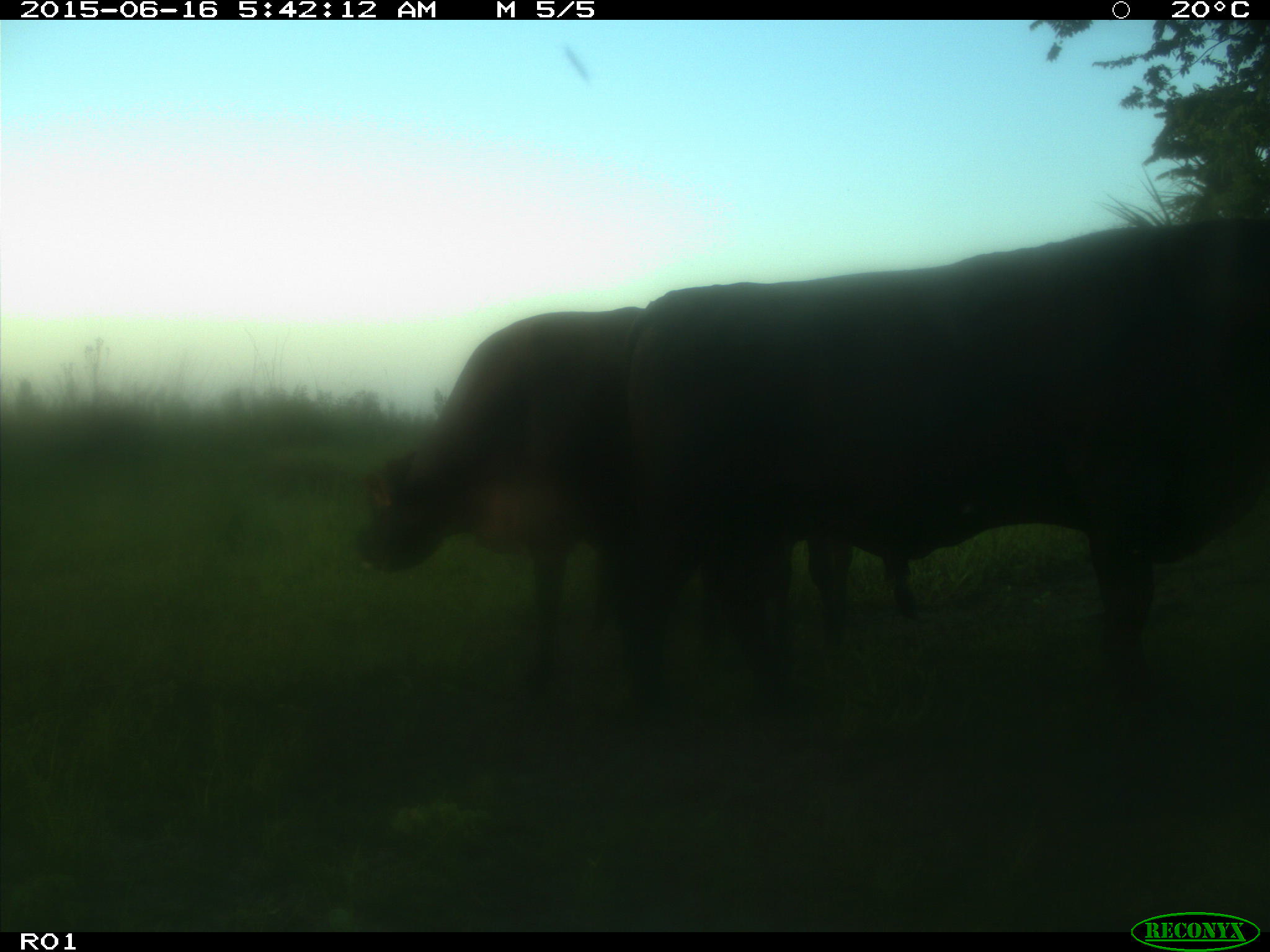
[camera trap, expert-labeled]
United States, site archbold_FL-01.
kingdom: Animalia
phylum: Chordata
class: Mammalia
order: Artiodactyla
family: Bovidae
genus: Bos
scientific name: Bos taurus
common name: domestic cow